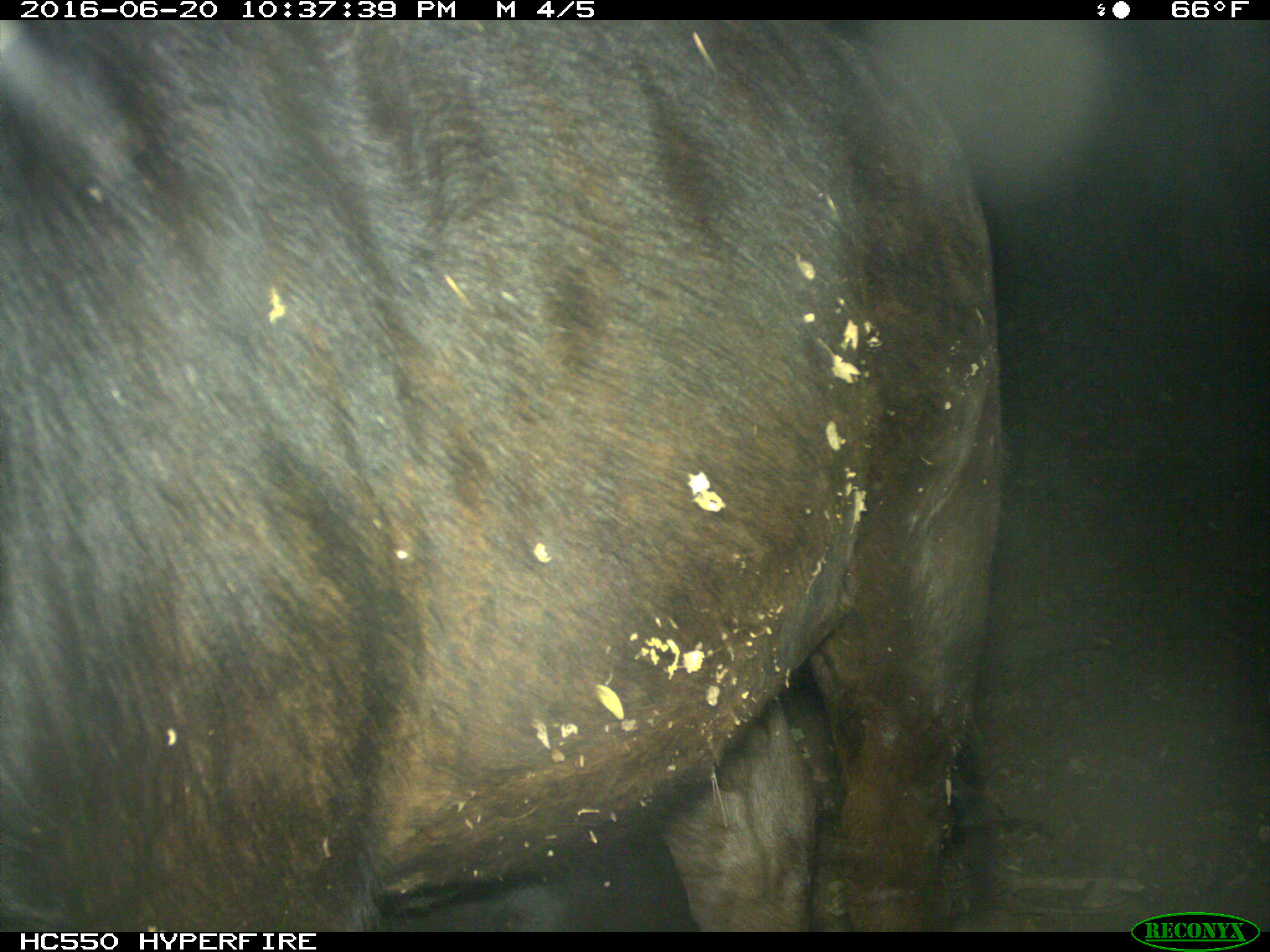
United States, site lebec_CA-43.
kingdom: Animalia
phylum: Chordata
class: Mammalia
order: Artiodactyla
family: Bovidae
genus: Bos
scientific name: Bos taurus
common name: domestic cow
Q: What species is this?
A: Bos taurus (domestic cow).